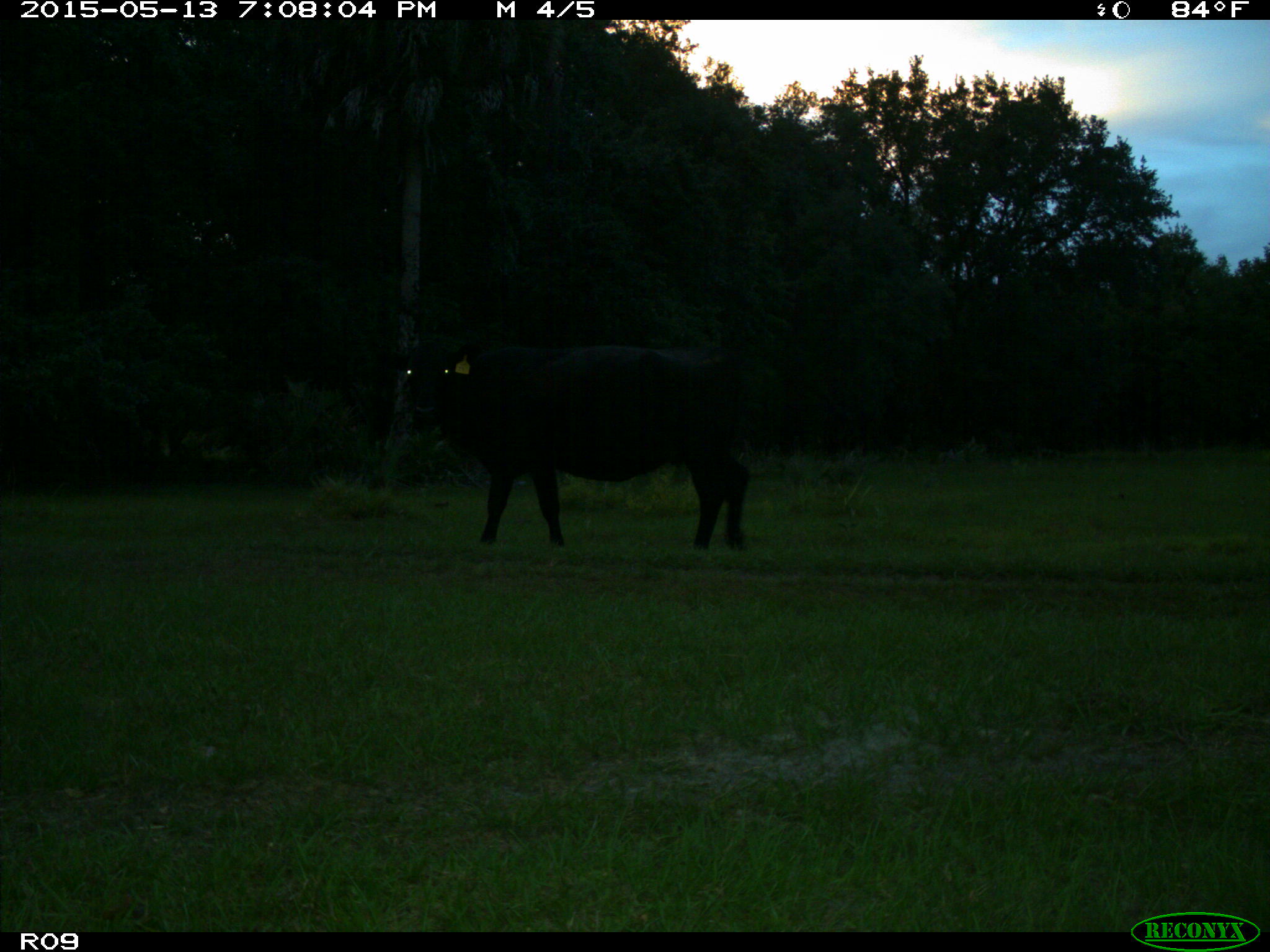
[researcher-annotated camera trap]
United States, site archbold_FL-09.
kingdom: Animalia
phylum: Chordata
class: Mammalia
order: Artiodactyla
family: Bovidae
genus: Bos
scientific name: Bos taurus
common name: domestic cow